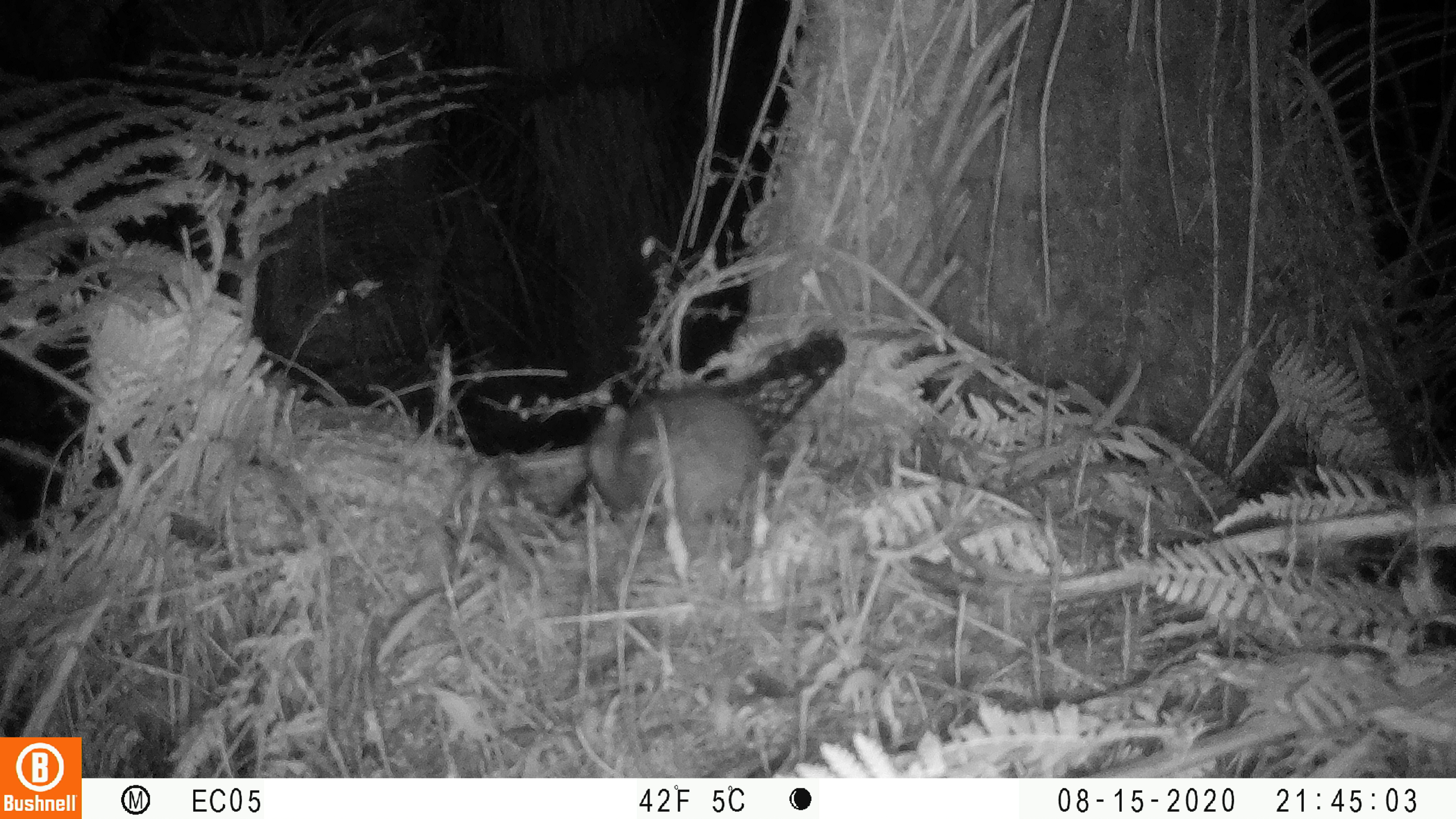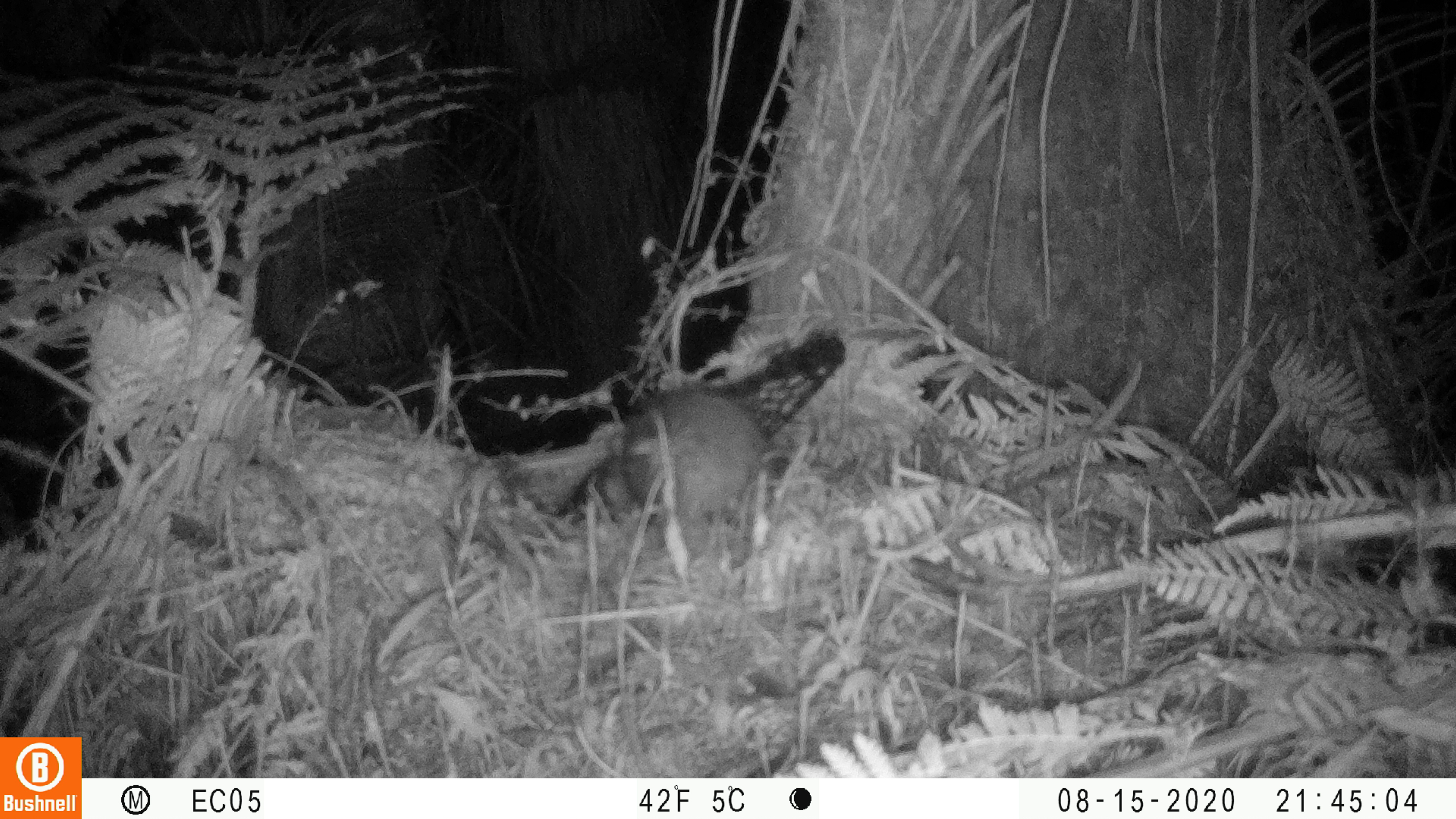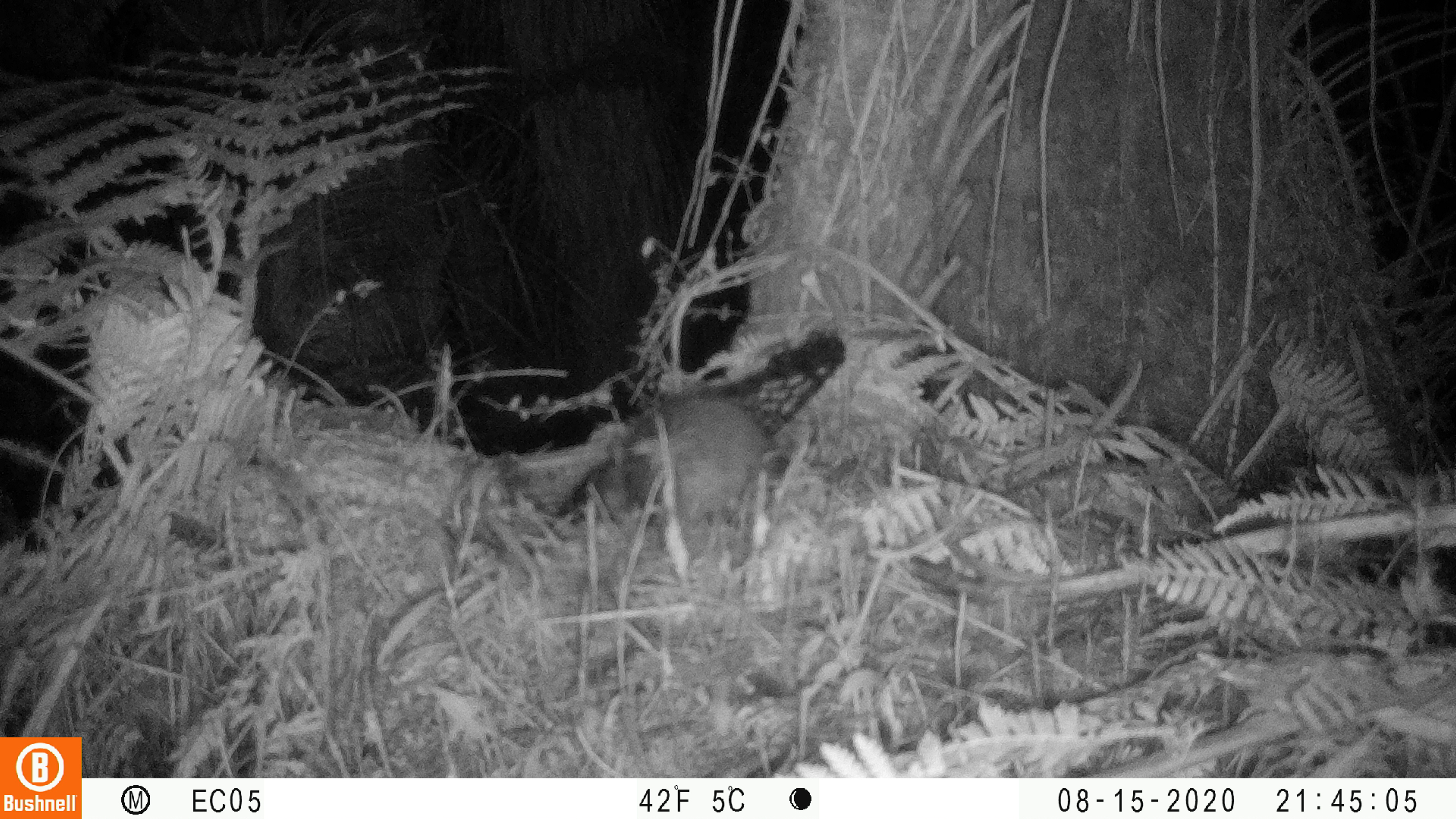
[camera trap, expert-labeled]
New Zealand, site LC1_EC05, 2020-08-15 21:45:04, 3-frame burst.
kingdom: Animalia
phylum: Chordata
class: Mammalia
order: Rodentia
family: Muridae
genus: Rattus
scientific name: Rattus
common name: rat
Rat (Rattus).